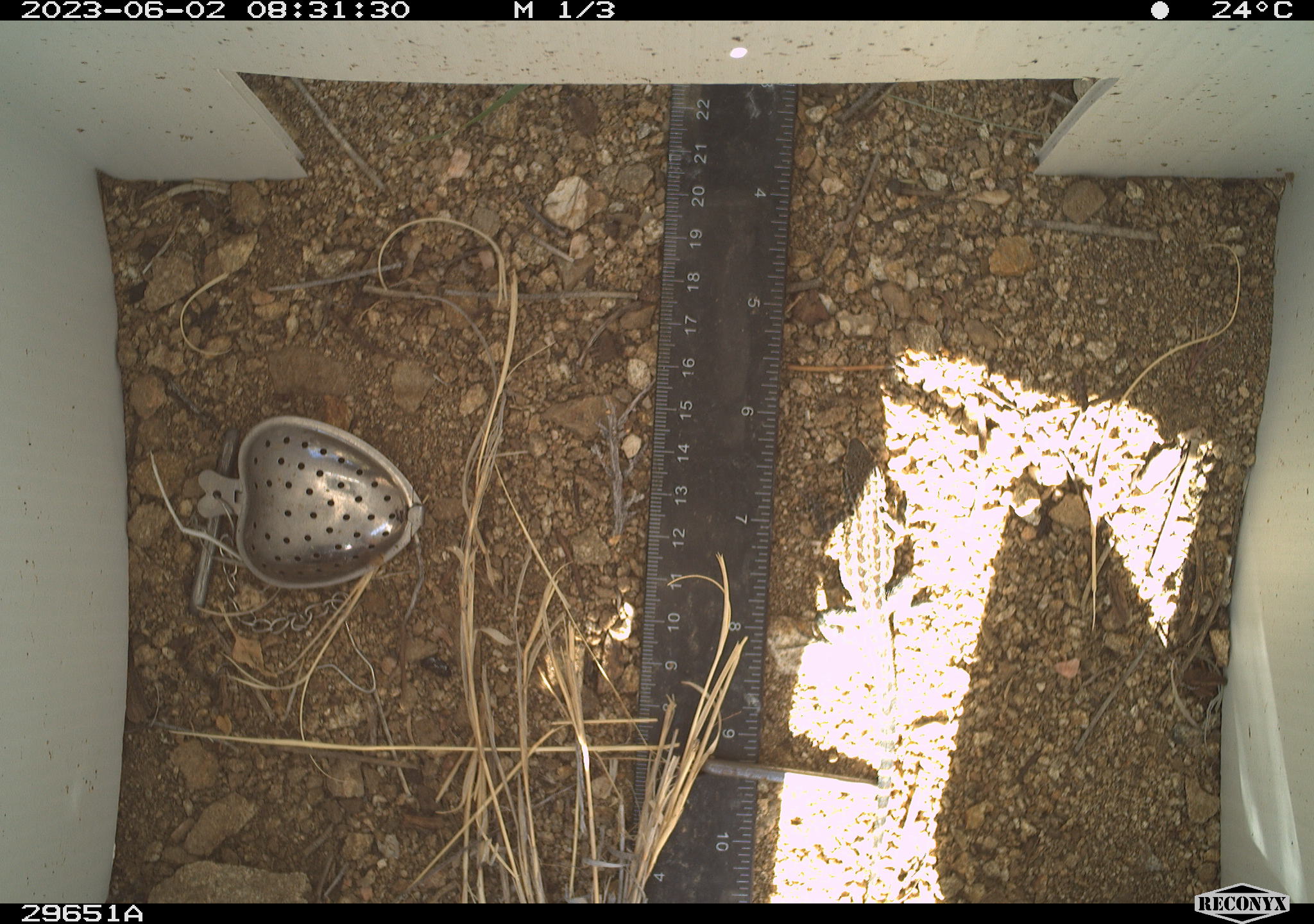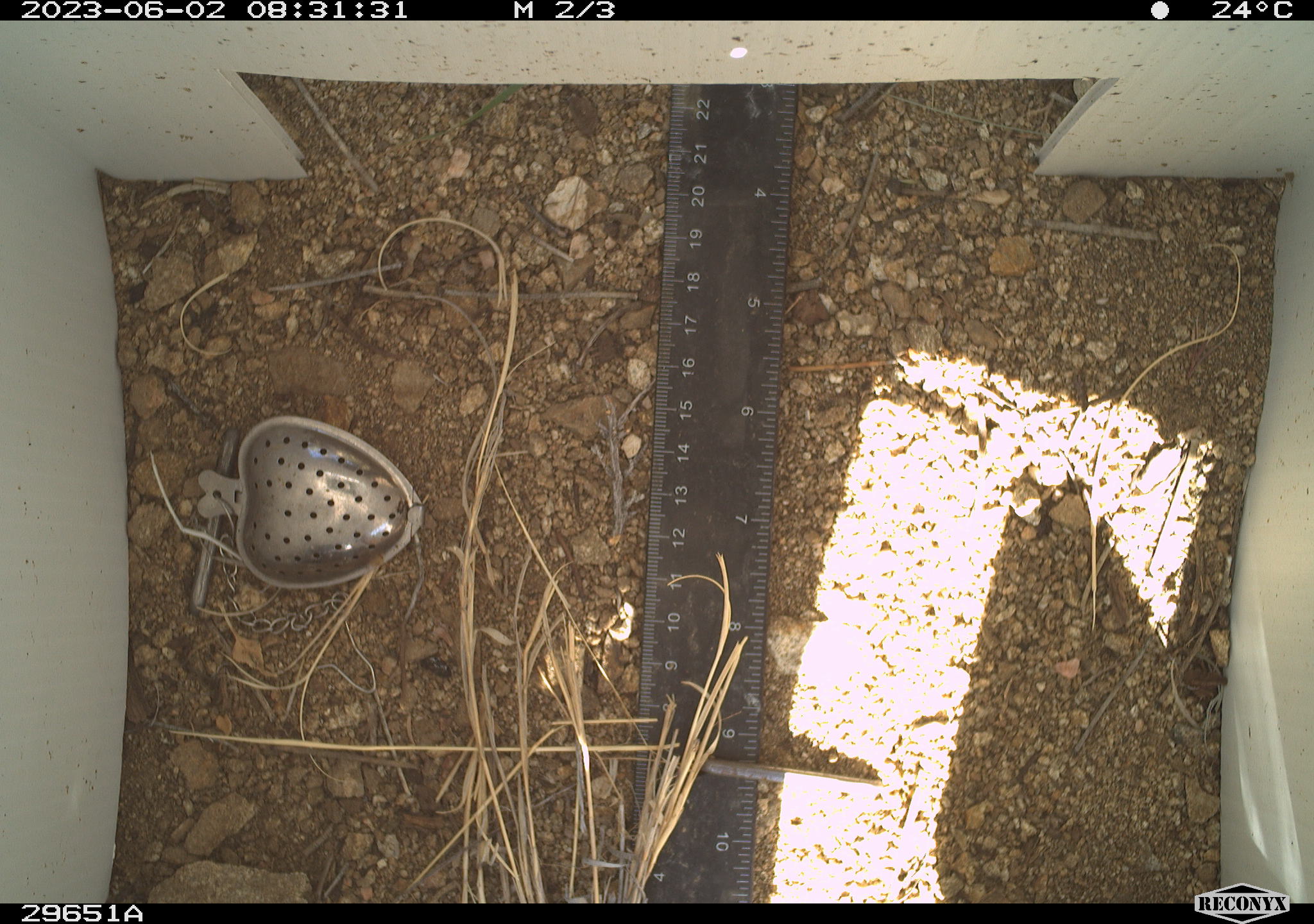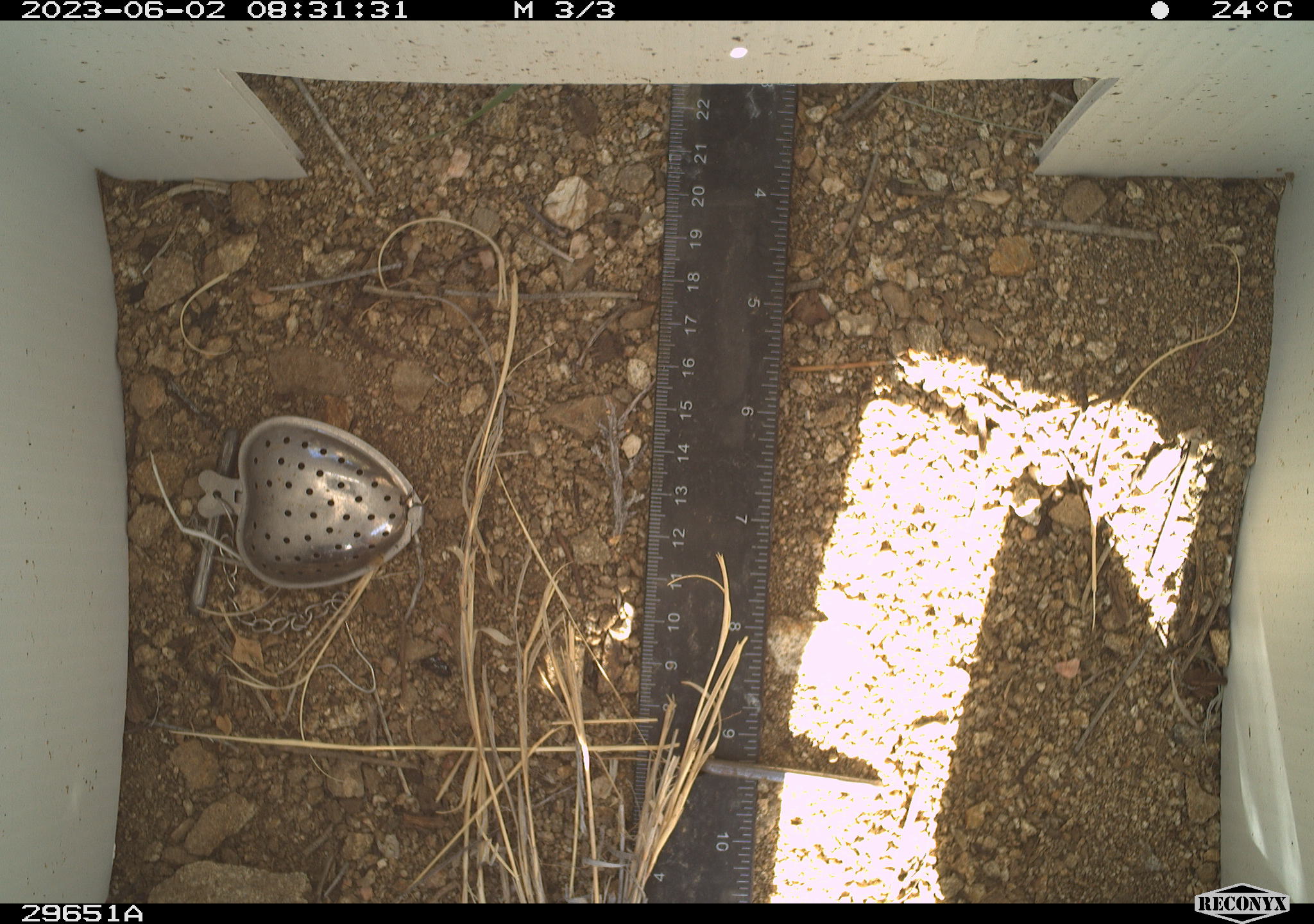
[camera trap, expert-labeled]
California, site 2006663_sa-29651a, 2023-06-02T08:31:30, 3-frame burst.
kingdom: Animalia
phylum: Chordata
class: Reptilia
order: Squamata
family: Phrynosomatidae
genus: Uta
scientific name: Uta stansburiana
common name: common side-blotched lizard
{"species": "common side-blotched lizard (Uta stansburiana)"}